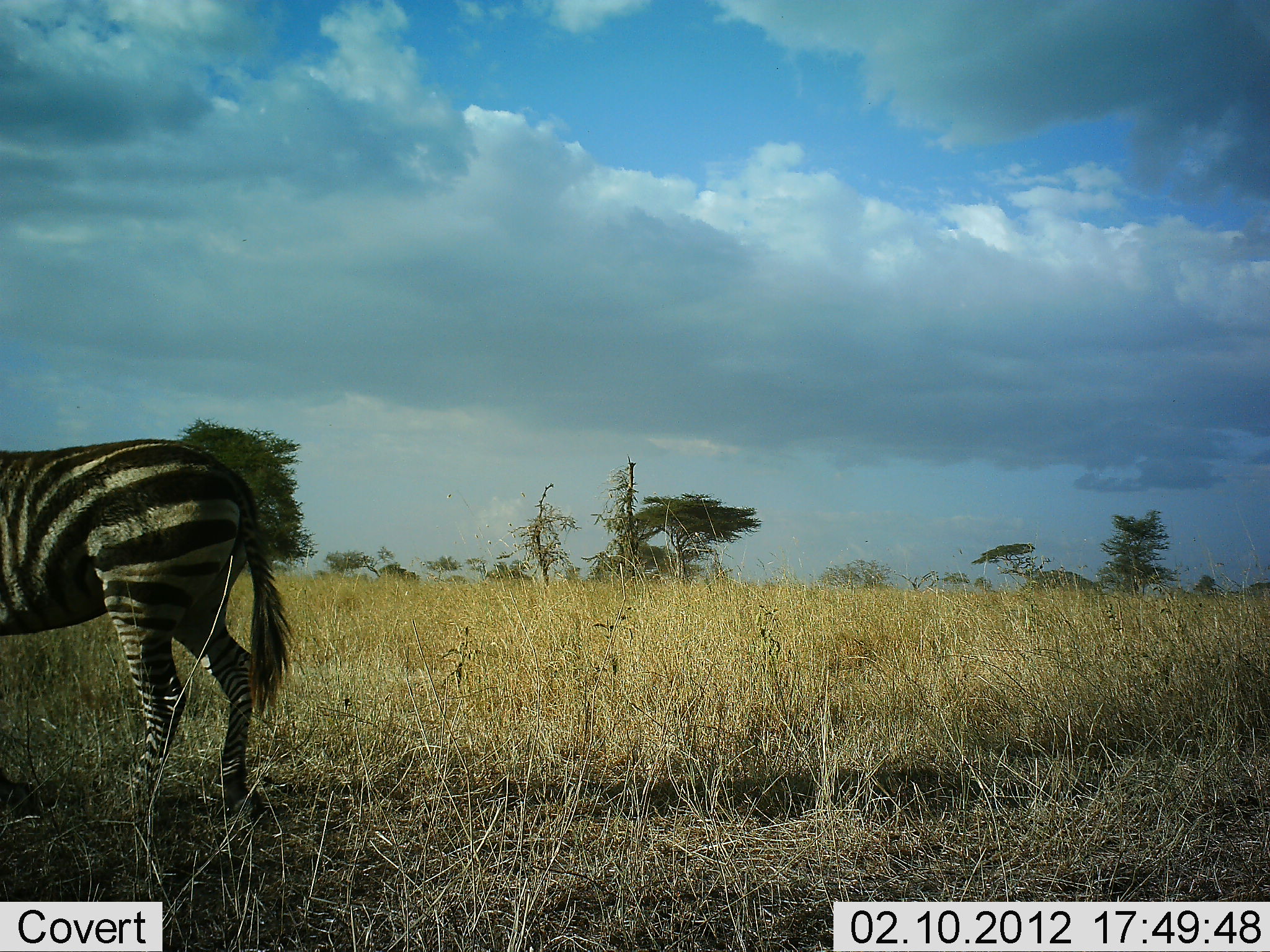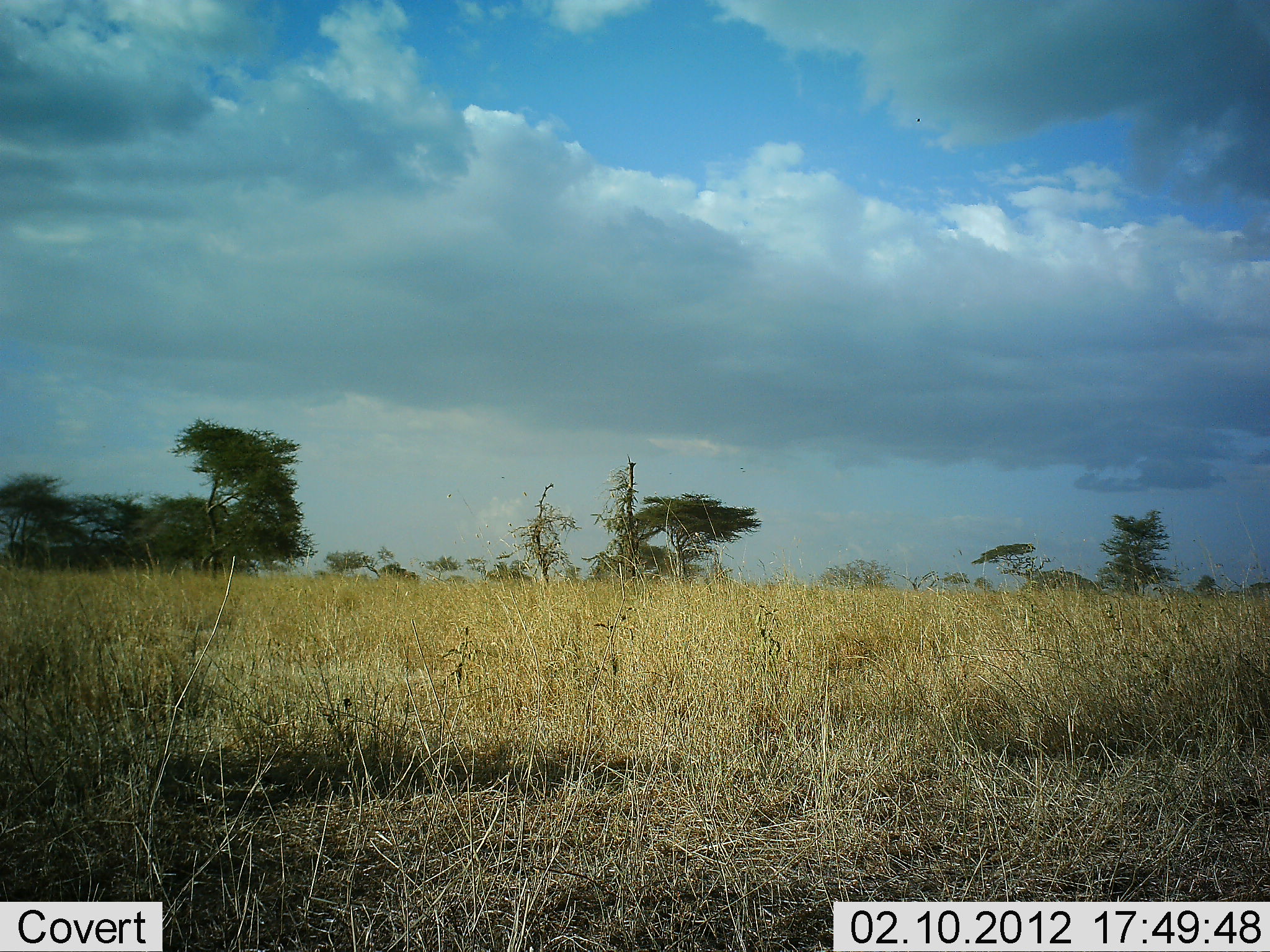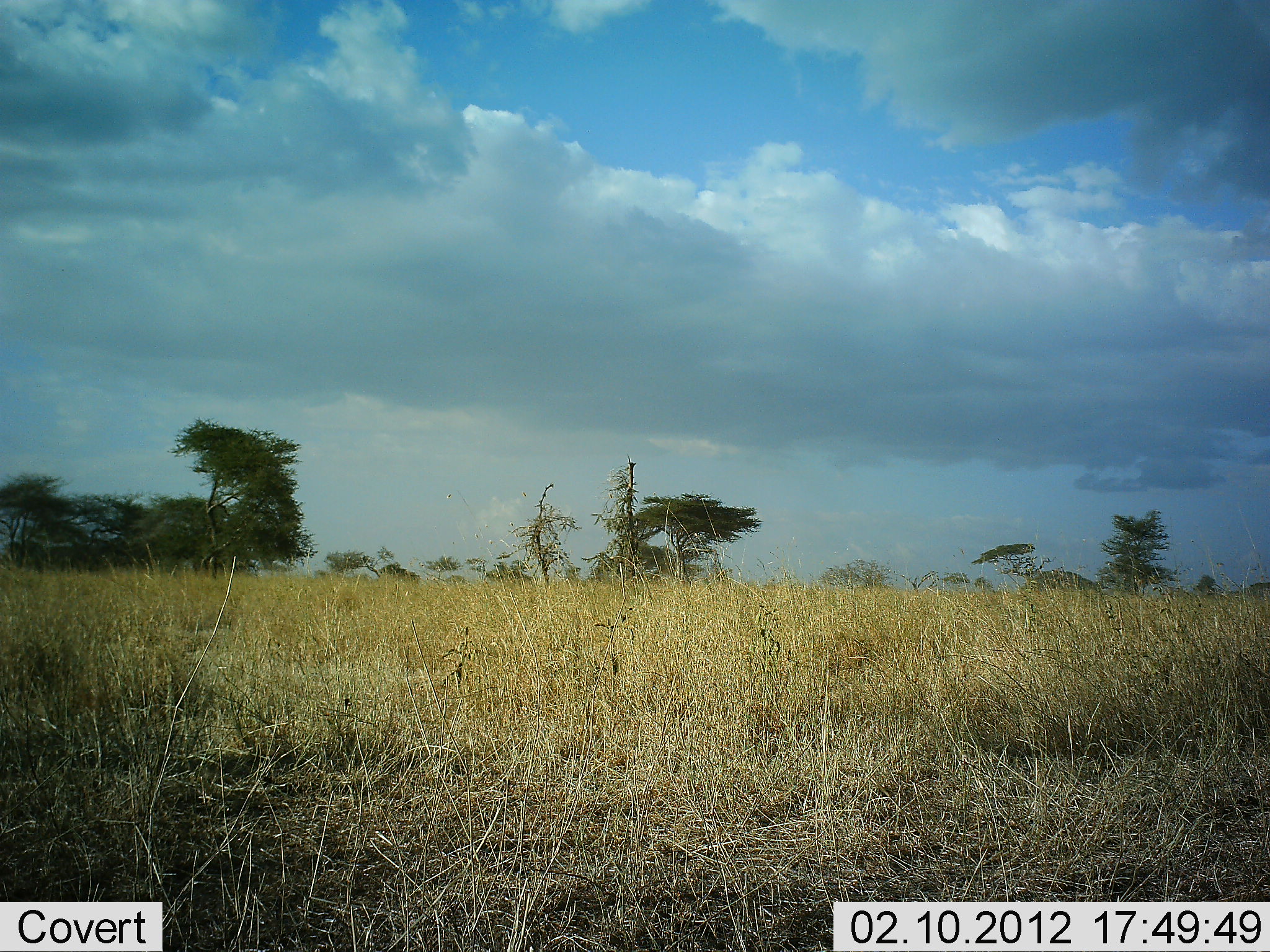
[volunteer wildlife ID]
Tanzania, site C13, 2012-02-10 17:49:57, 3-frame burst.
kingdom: Animalia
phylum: Chordata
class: Mammalia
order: Perissodactyla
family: Equidae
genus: Equus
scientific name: Equus quagga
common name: plains zebra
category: zebra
Zebra (plains zebra) (Equus quagga), count 1. Behavior (volunteer vote fractions): standing 0%, resting 0%, moving 100%, interacting 0%. Young present (vote fraction): 0%. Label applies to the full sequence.